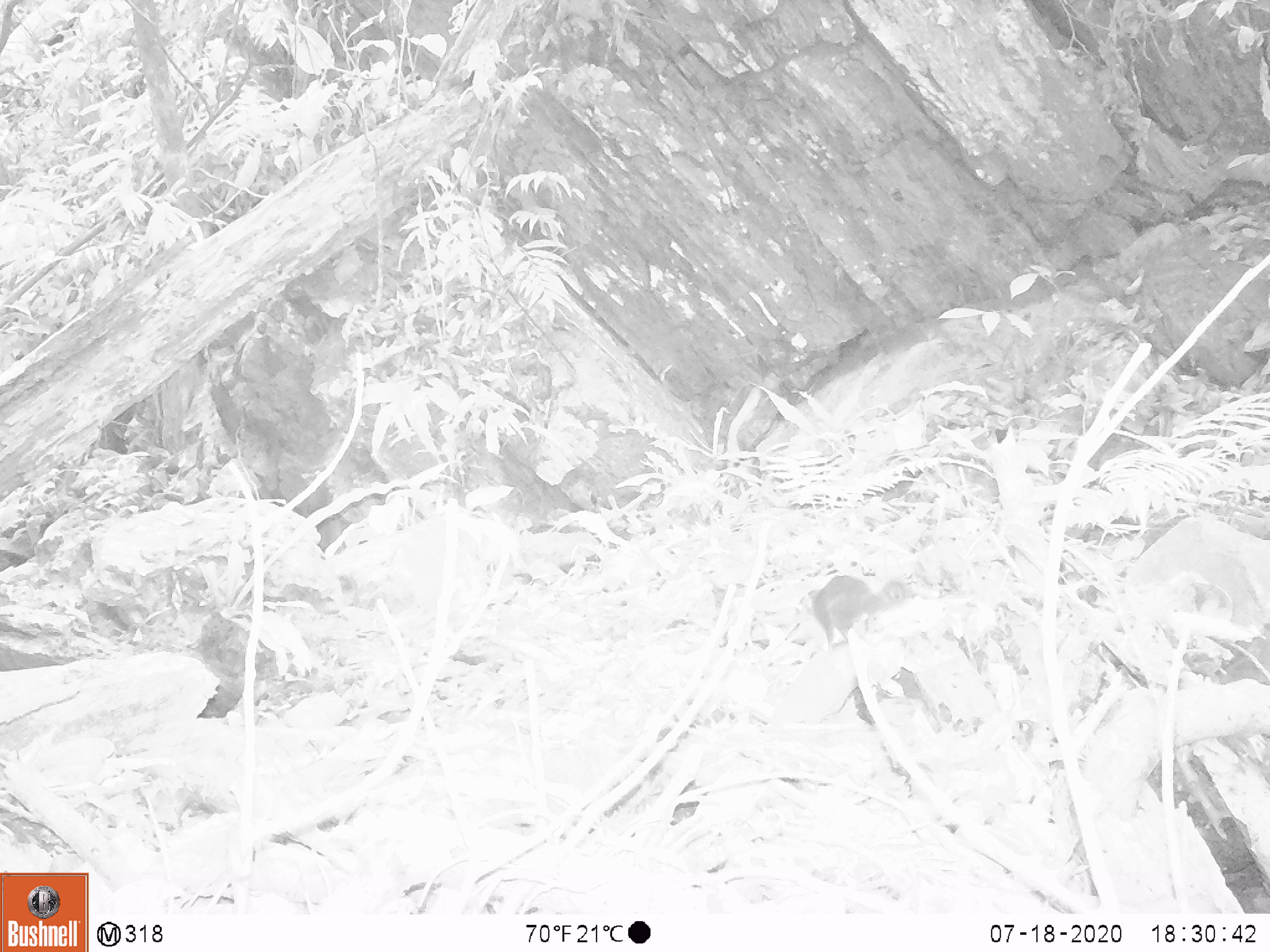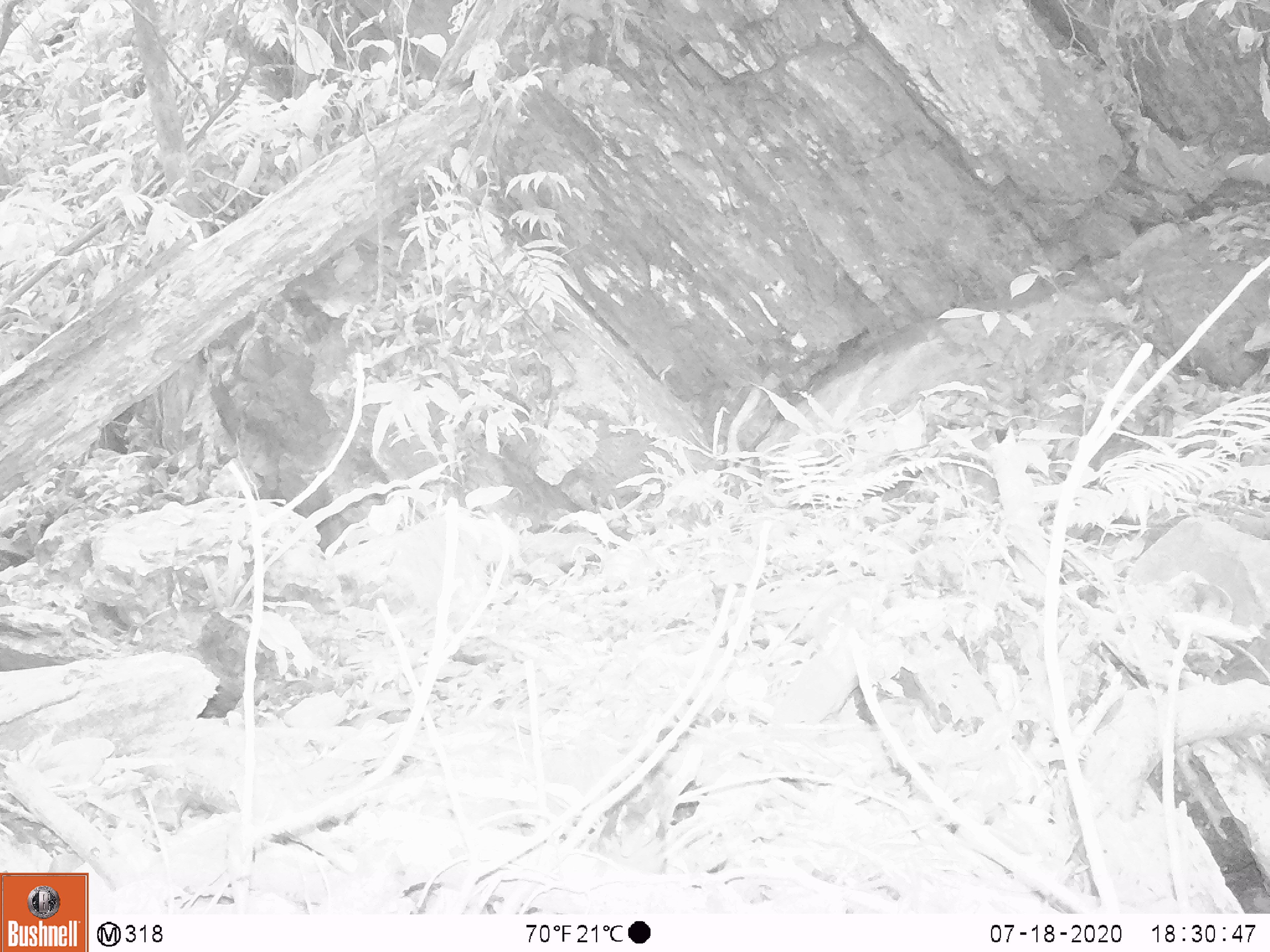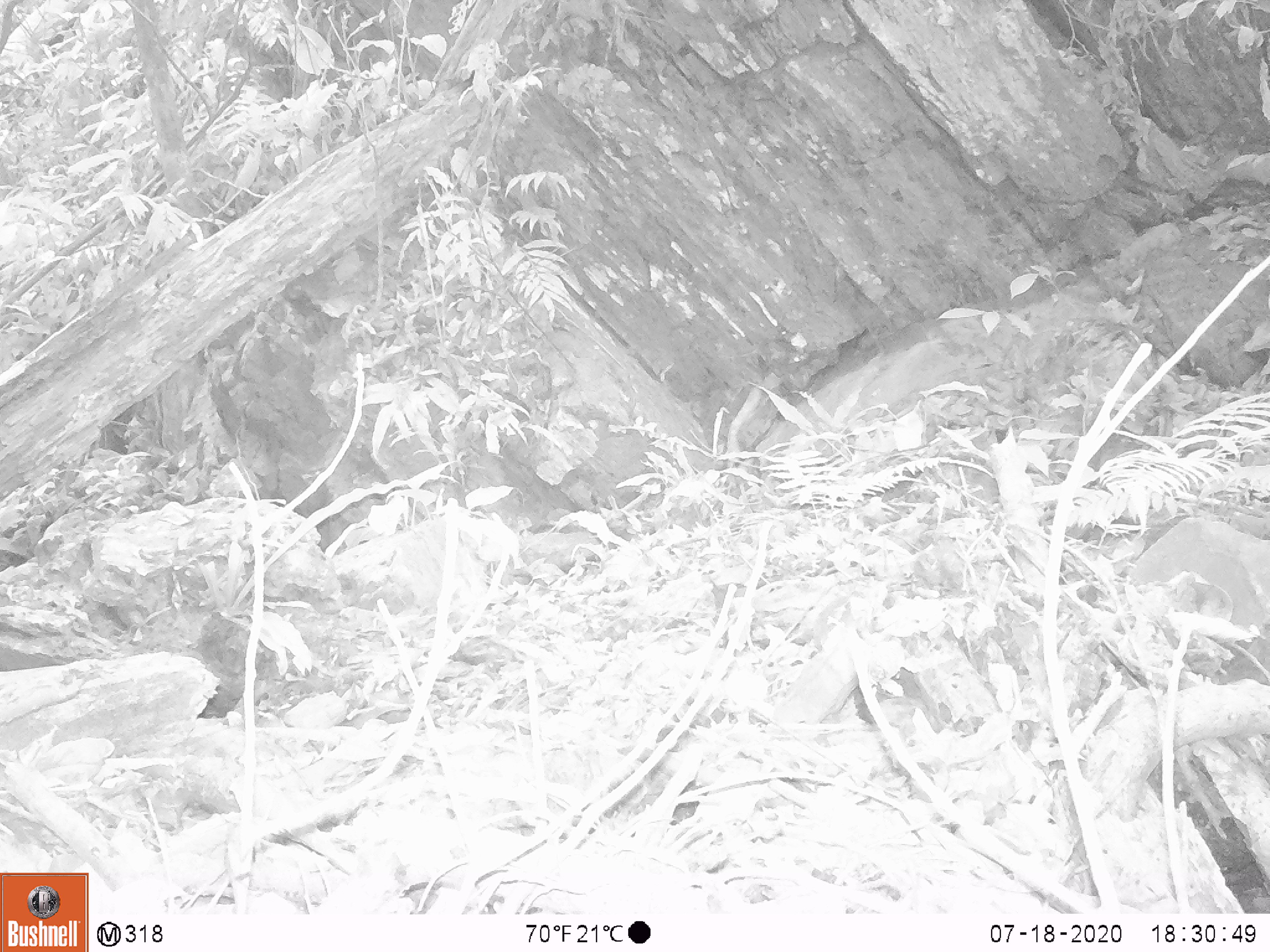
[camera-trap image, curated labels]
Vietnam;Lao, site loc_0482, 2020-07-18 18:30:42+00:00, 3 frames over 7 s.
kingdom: Animalia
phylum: Chordata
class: Mammalia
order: Rodentia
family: Sciuridae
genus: Sciurus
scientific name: Sciurus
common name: squirrel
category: unidentified squirrel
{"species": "unidentified squirrel (squirrel) (Sciurus)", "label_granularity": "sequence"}